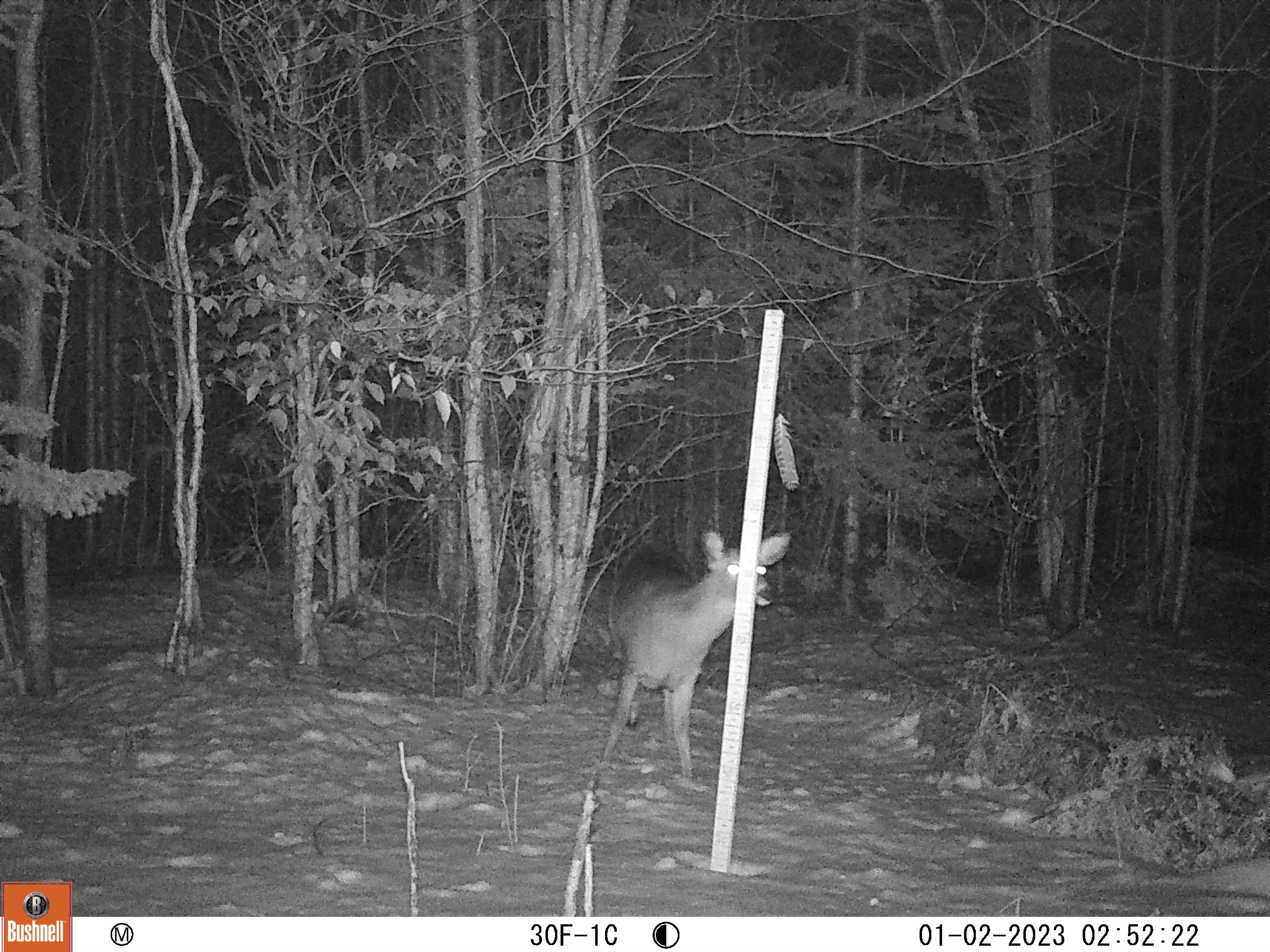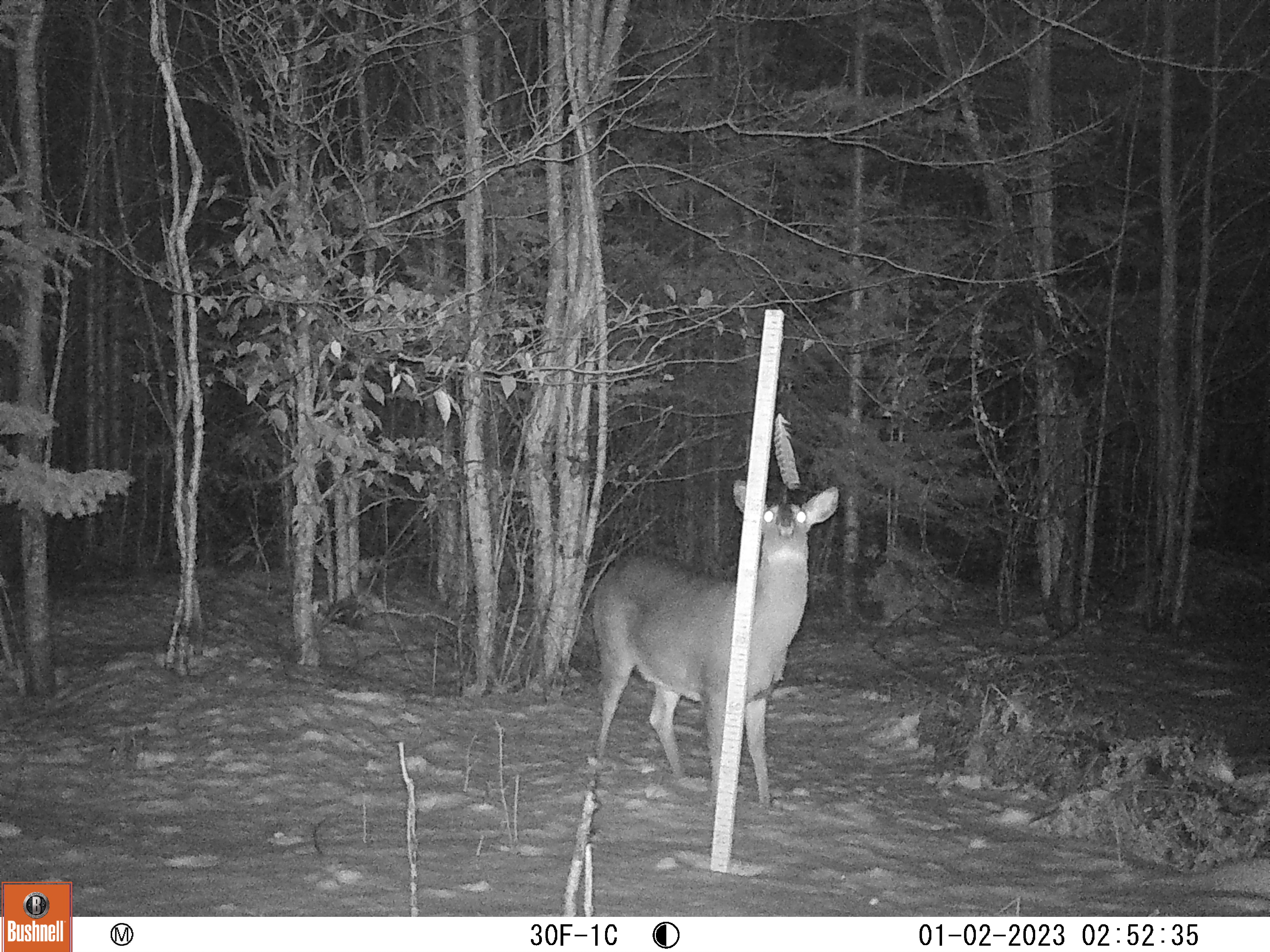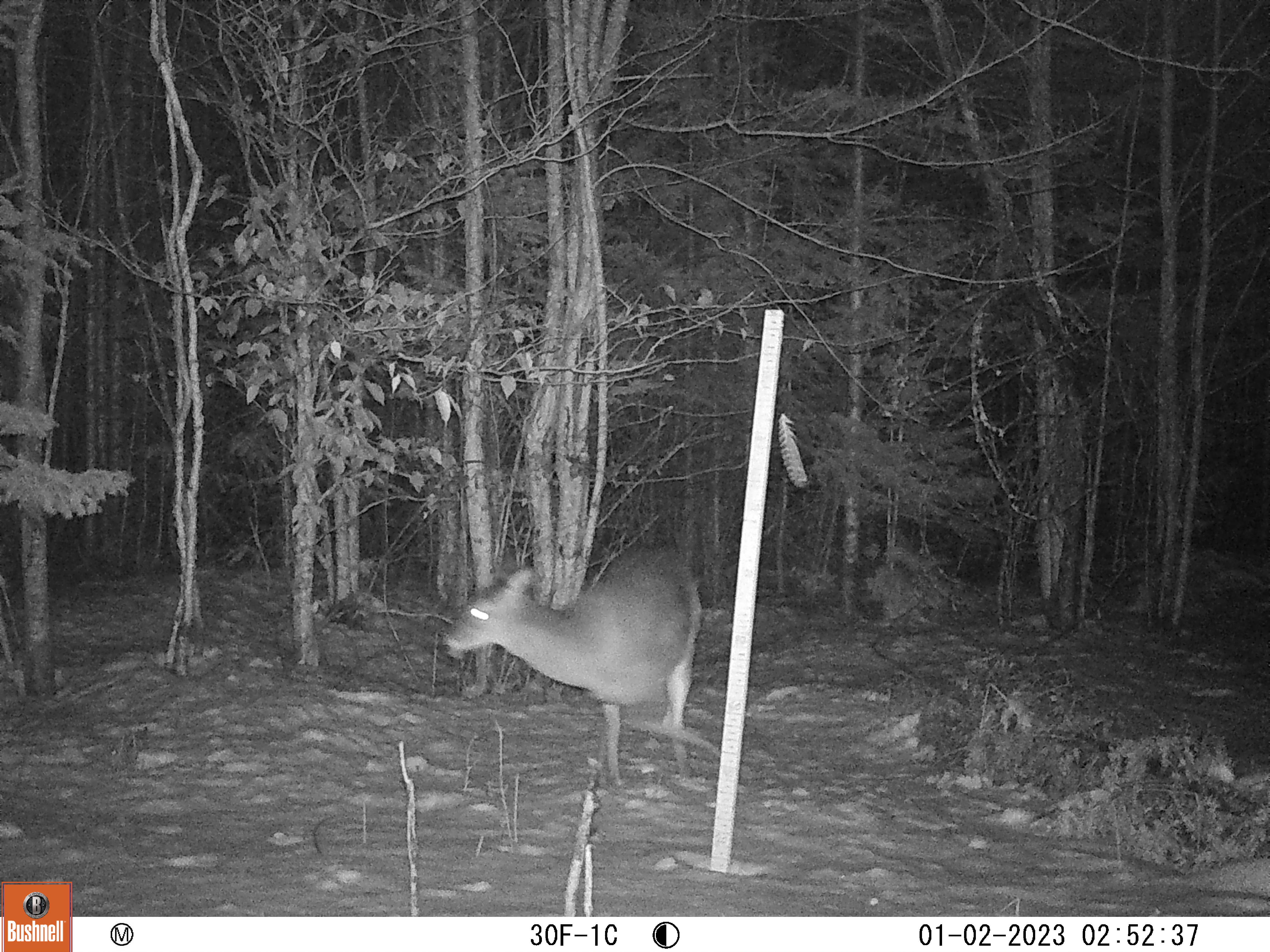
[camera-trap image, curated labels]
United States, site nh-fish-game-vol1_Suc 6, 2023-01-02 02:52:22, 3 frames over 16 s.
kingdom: Animalia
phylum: Chordata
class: Mammalia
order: Artiodactyla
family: Cervidae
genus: Odocoileus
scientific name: Odocoileus virginianus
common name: white-tailed deer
White-tailed deer (Odocoileus virginianus).